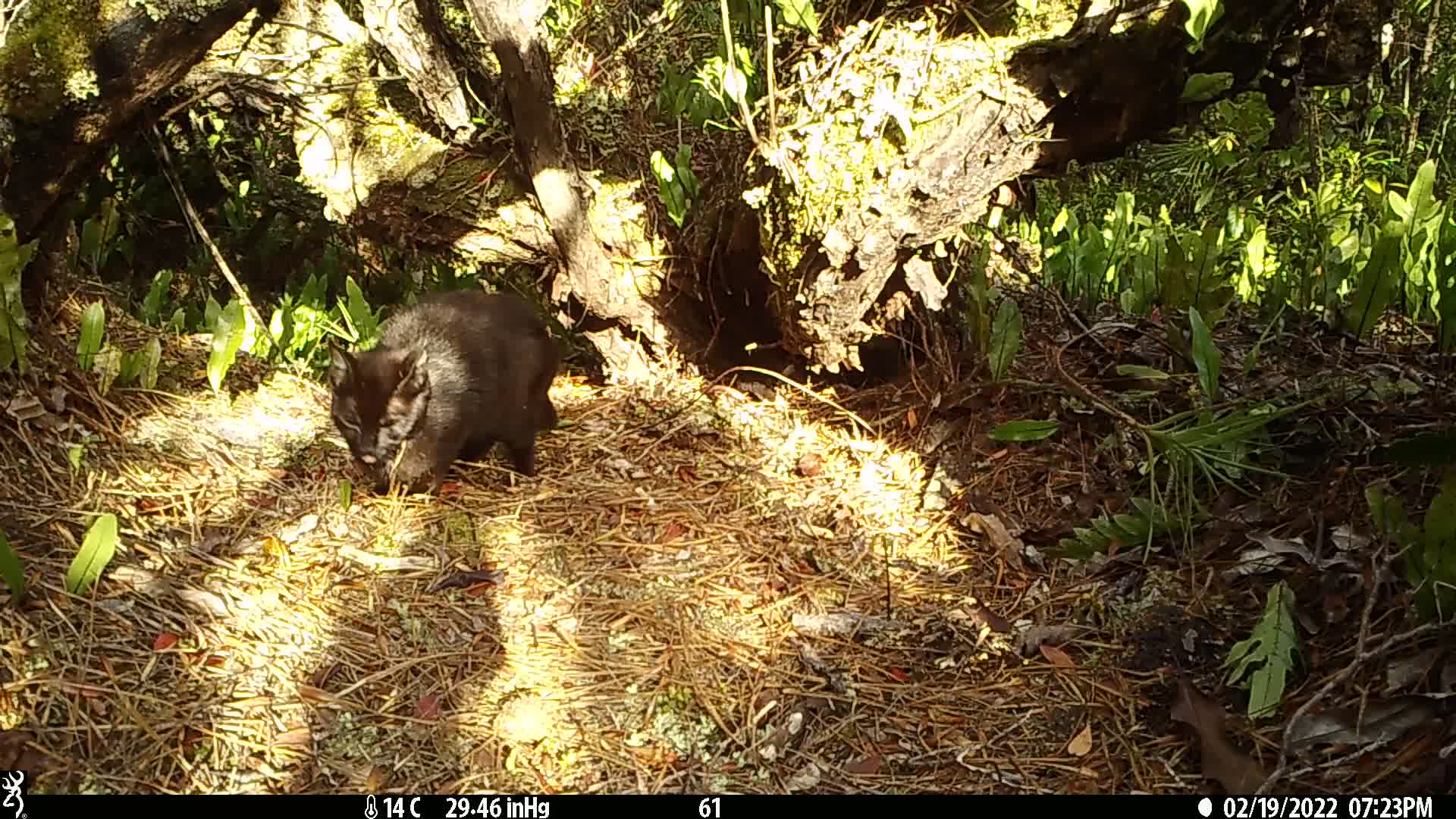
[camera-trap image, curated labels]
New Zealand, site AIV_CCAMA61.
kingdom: Animalia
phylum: Chordata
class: Mammalia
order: Carnivora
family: Felidae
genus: Felis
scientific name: Felis catus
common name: domestic cat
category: cat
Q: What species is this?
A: Cat (domestic cat) (Felis catus).